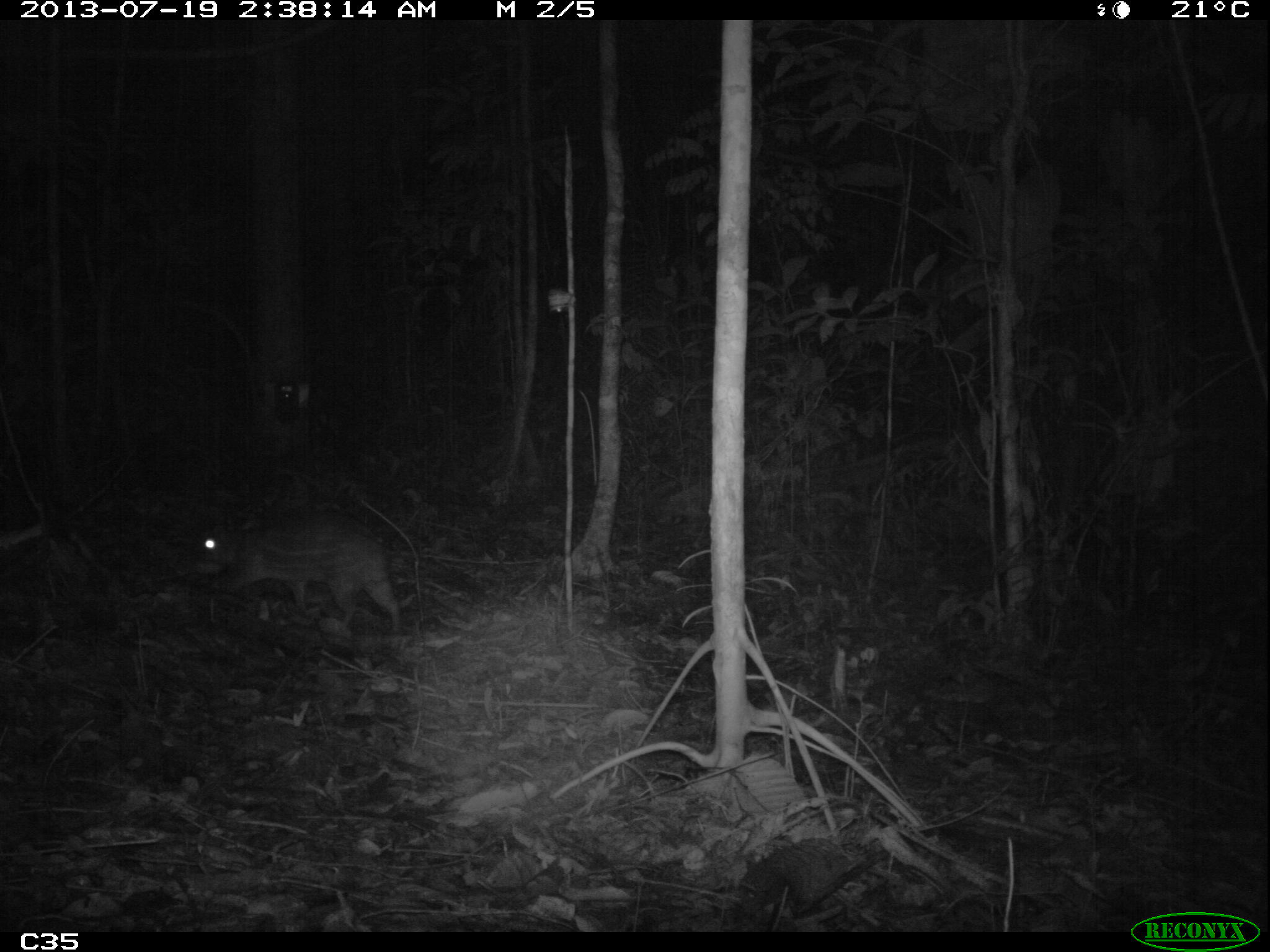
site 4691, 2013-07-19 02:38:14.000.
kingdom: Animalia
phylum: Chordata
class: Mammalia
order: Rodentia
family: Cuniculidae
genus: Cuniculus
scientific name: Cuniculus paca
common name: spotted paca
Cuniculus paca (spotted paca), count 1, age adult.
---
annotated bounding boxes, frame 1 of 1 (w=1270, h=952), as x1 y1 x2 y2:
cuniculus paca: 188 504 403 637